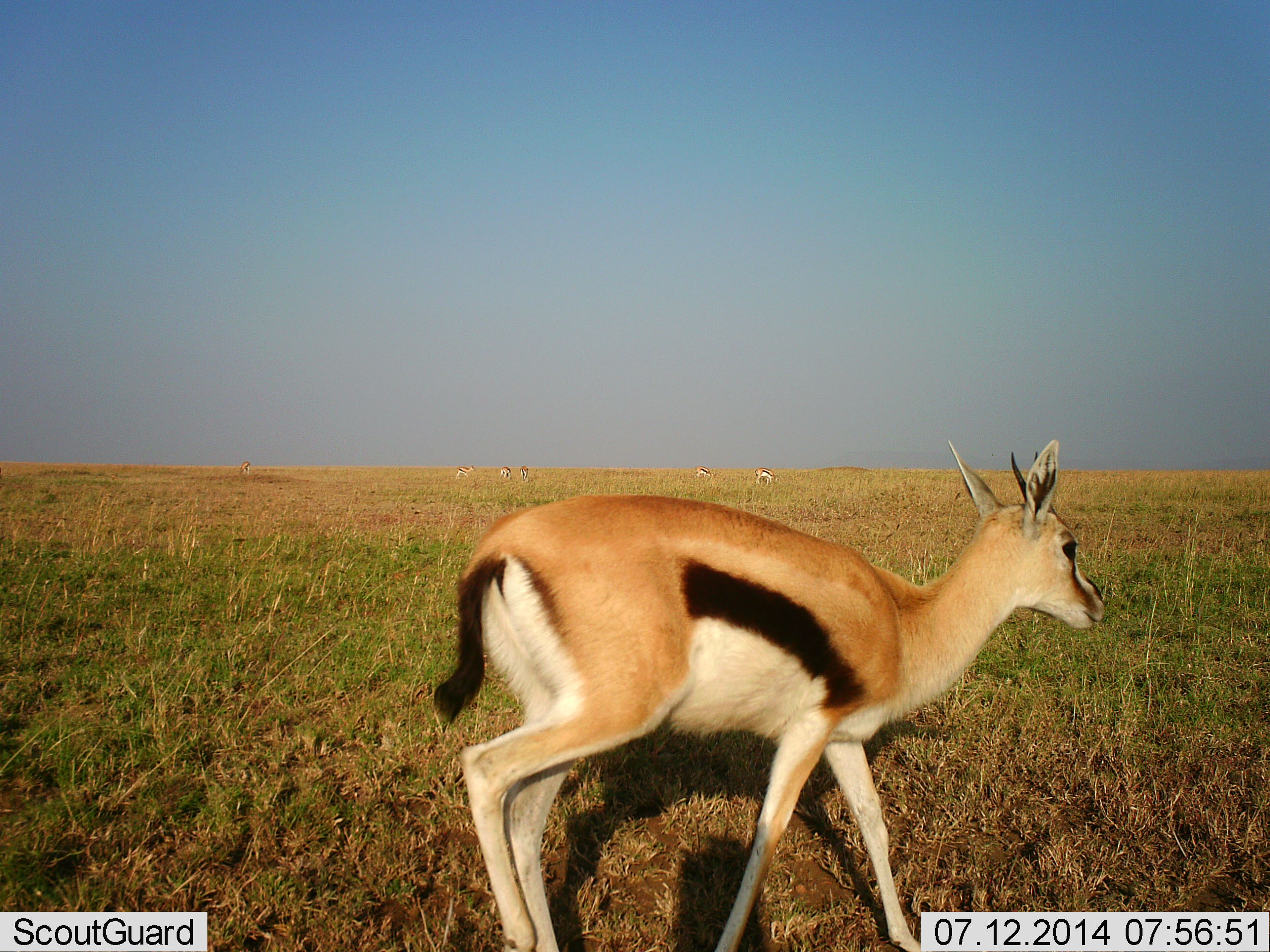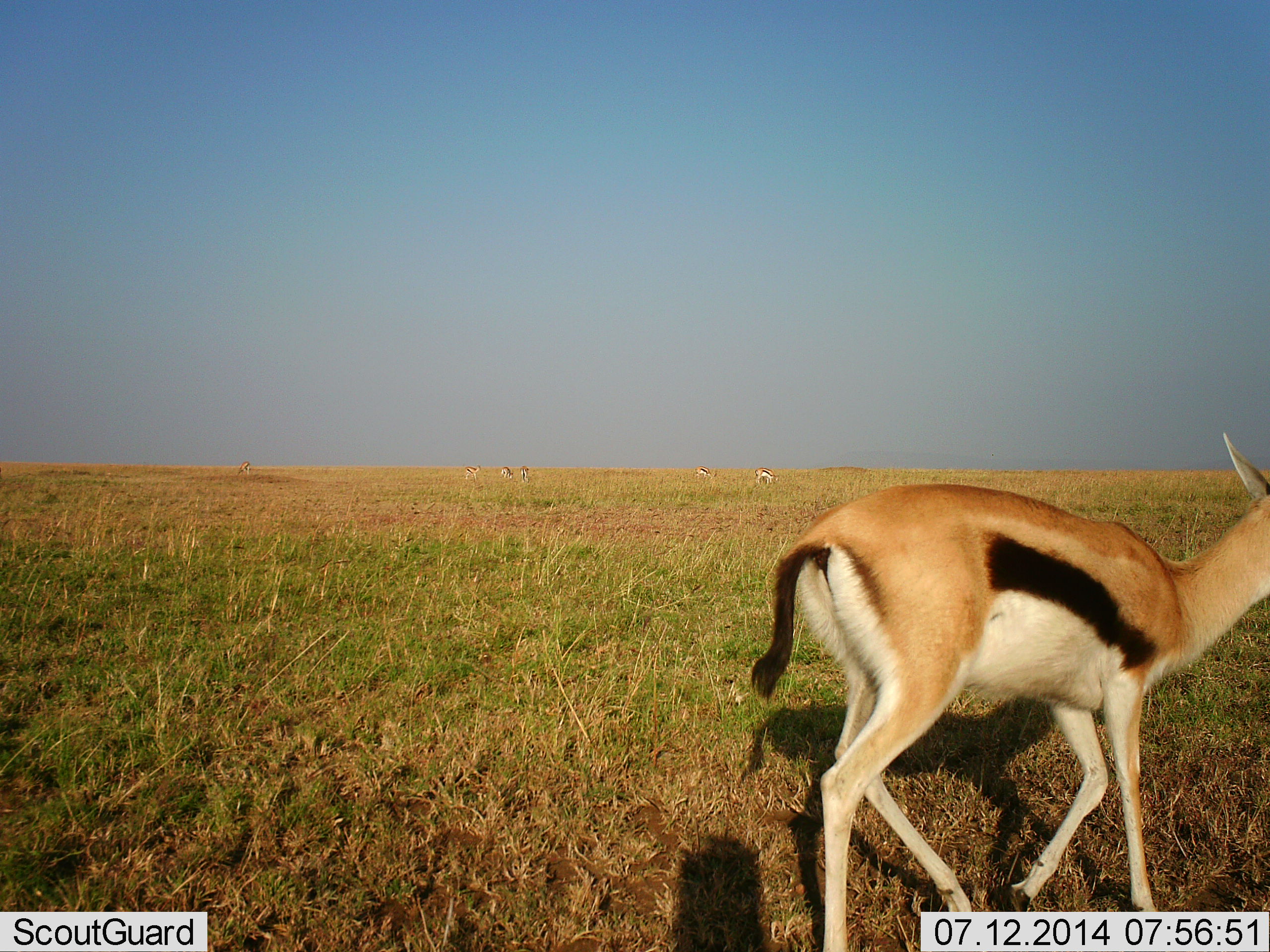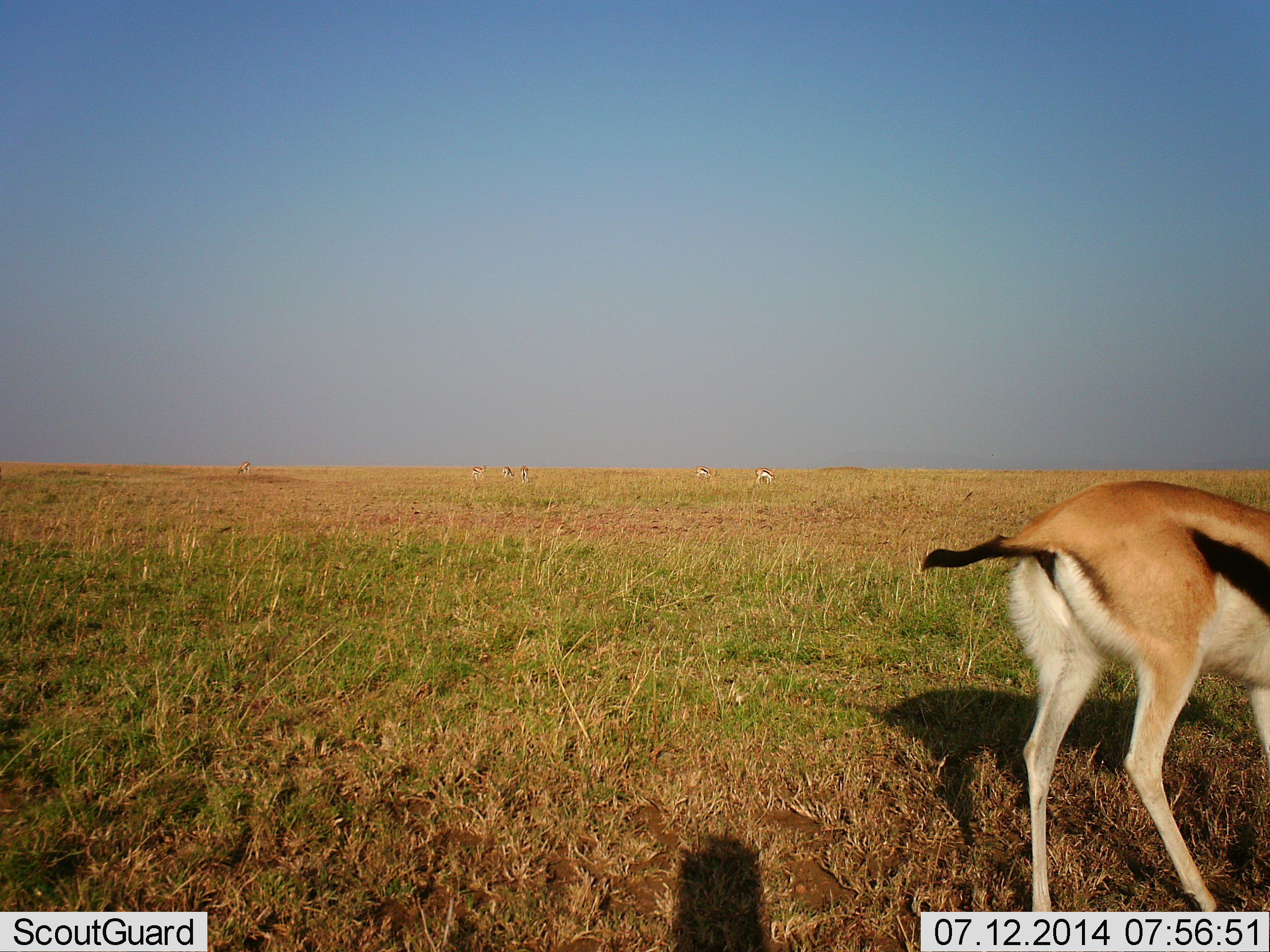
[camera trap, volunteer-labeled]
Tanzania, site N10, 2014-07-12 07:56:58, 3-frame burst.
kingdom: Animalia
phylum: Chordata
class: Mammalia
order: Artiodactyla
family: Bovidae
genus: Eudorcas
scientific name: Eudorcas thomsonii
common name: thomson's gazelle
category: gazellethomsons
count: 1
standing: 20%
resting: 0%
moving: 100%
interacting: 0%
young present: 0%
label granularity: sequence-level